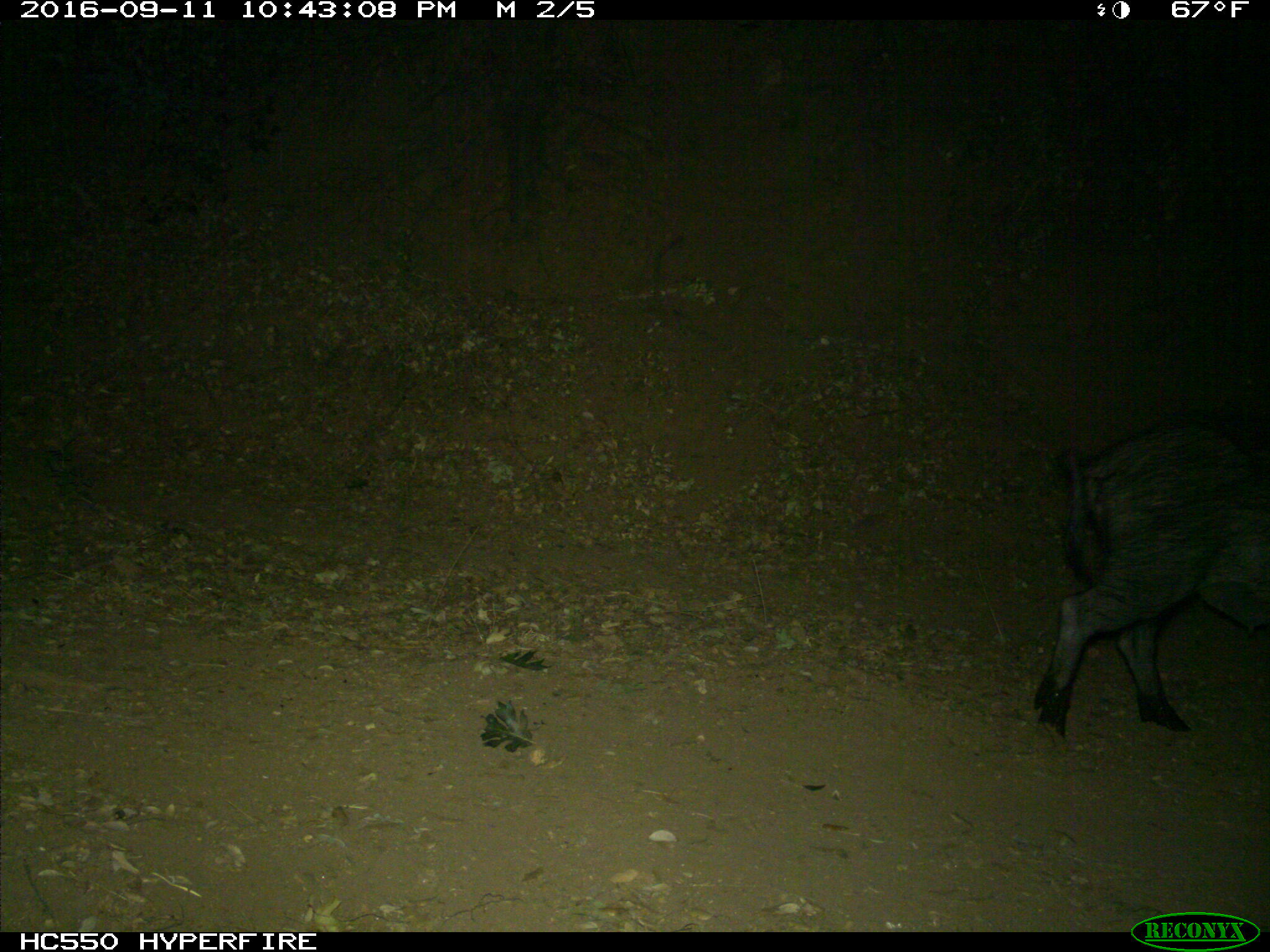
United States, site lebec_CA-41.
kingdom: Animalia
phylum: Chordata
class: Mammalia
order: Artiodactyla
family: Suidae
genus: Sus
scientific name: Sus scrofa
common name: wild boar